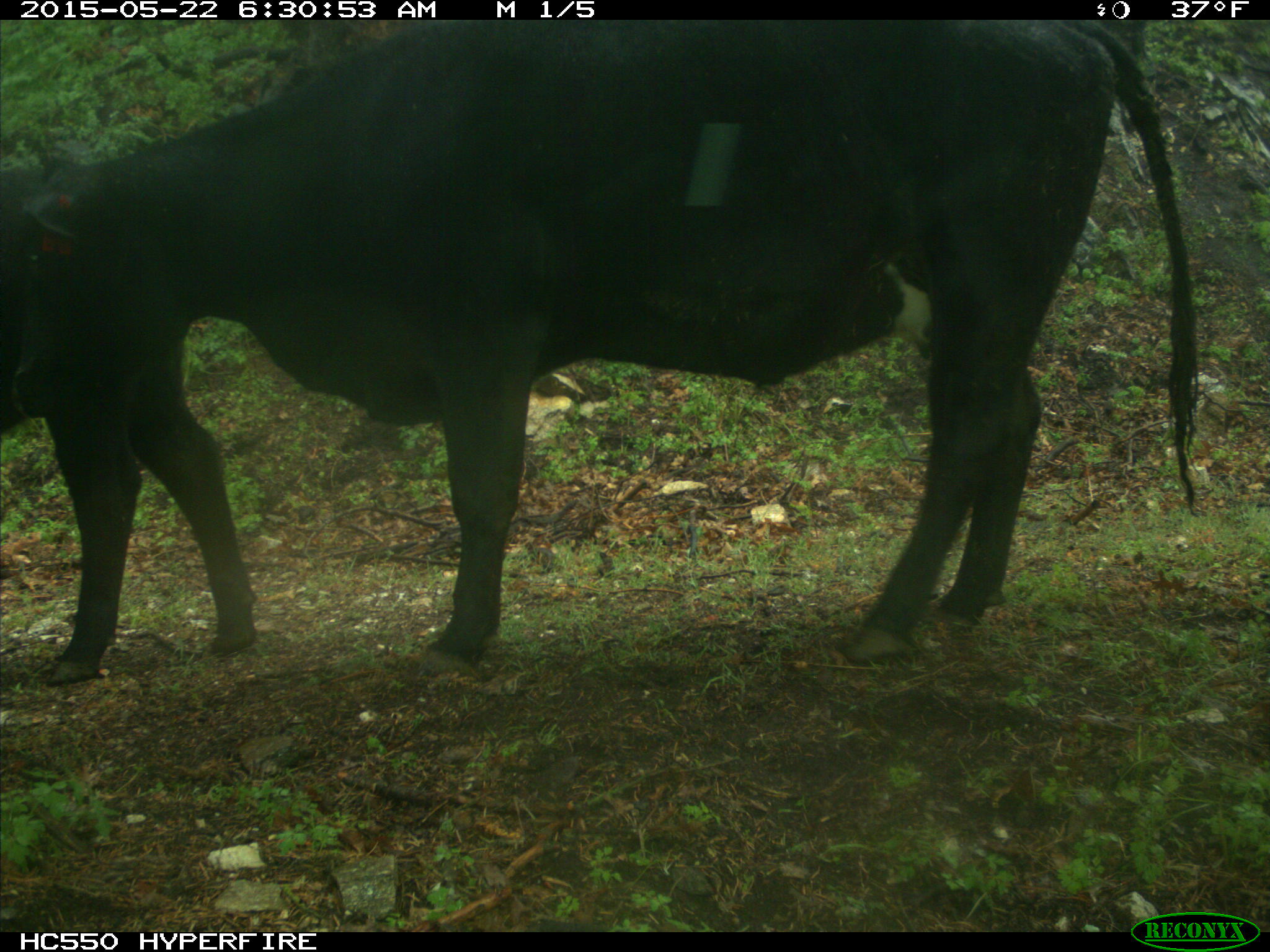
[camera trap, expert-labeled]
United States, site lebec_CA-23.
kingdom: Animalia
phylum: Chordata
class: Mammalia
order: Artiodactyla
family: Bovidae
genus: Bos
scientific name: Bos taurus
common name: domestic cow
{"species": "Bos taurus (domestic cow)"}